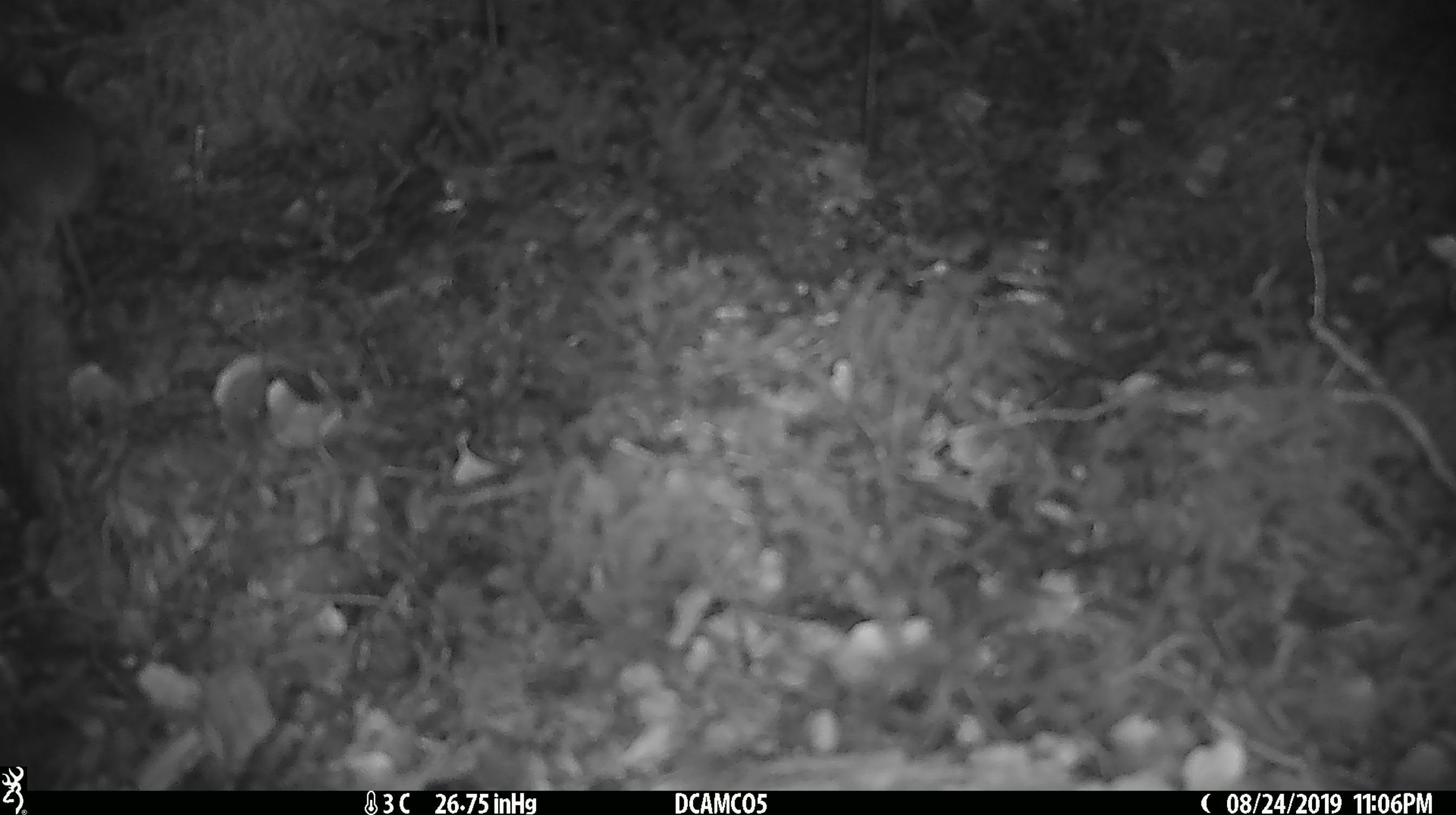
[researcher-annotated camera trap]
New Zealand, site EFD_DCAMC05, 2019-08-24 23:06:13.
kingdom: Animalia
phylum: Chordata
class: Mammalia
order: Rodentia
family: Muridae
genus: Mus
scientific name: Mus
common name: mouse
Mouse (Mus).